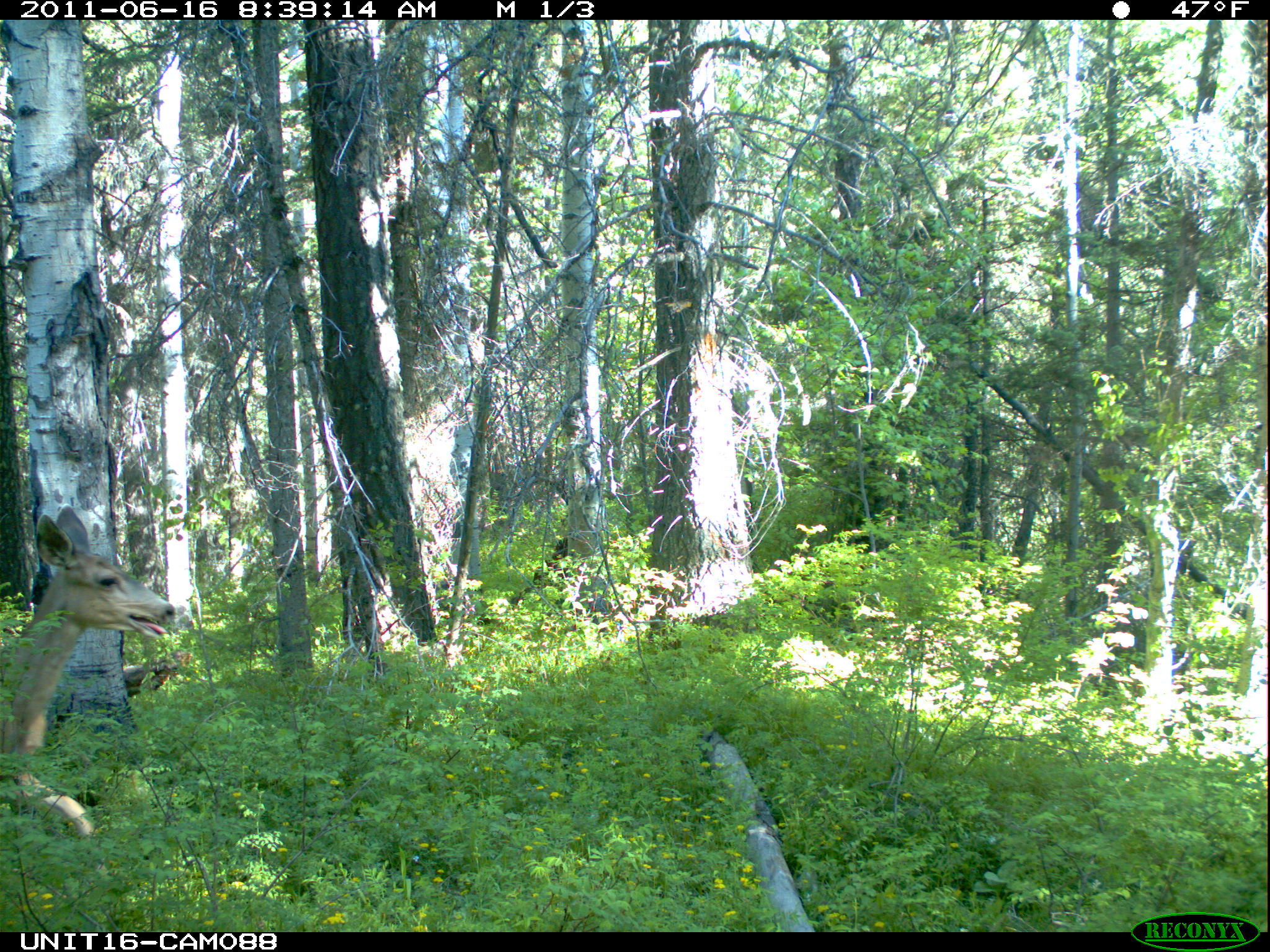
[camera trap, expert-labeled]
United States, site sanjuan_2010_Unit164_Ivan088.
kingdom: Animalia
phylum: Chordata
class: Mammalia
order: Artiodactyla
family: Cervidae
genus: Odocoileus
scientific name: Odocoileus hemionus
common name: mule deer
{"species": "Odocoileus hemionus (mule deer)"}